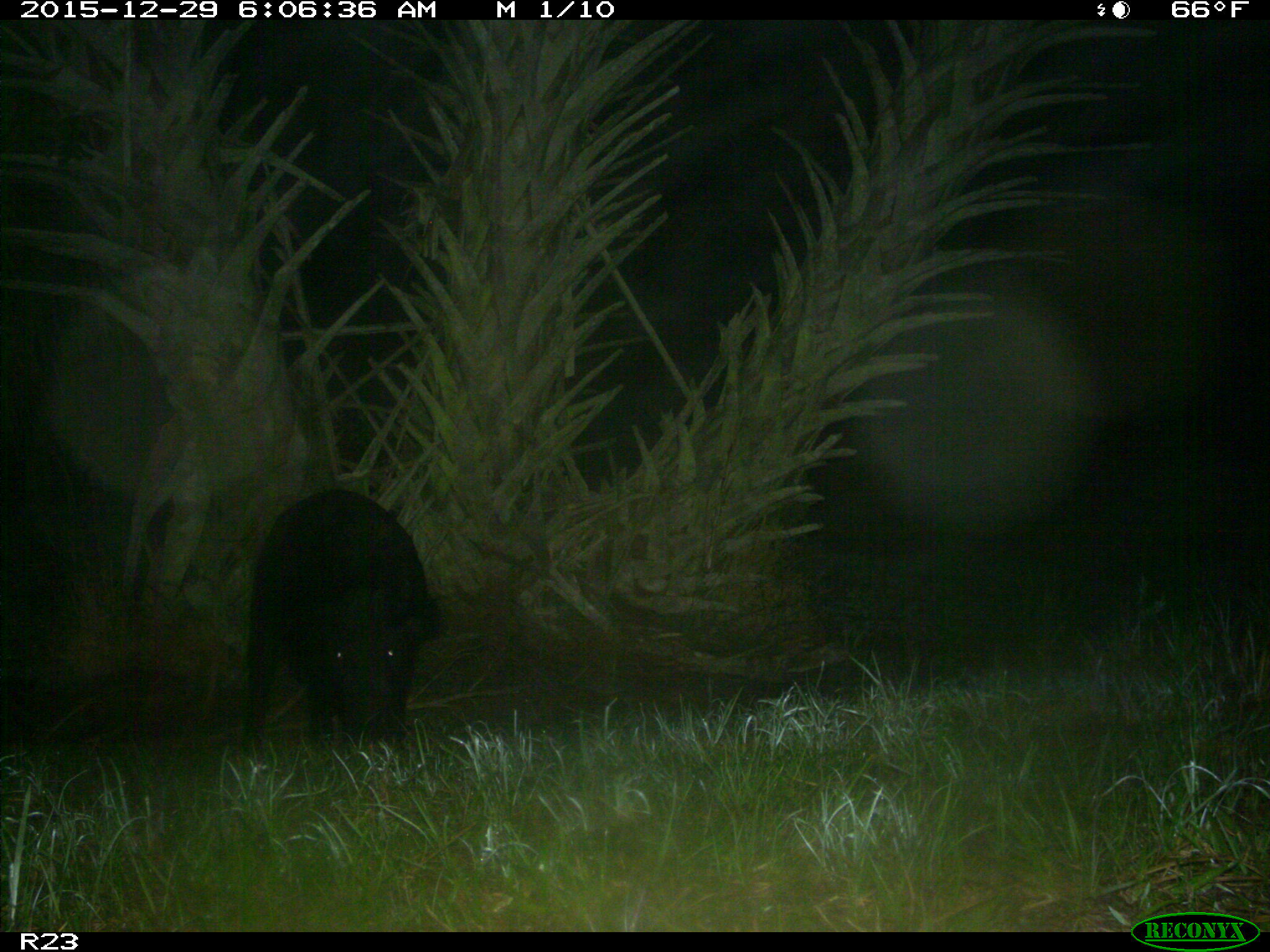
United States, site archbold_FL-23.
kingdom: Animalia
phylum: Chordata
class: Mammalia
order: Artiodactyla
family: Suidae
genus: Sus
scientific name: Sus scrofa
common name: wild boar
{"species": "Sus scrofa (wild boar)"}